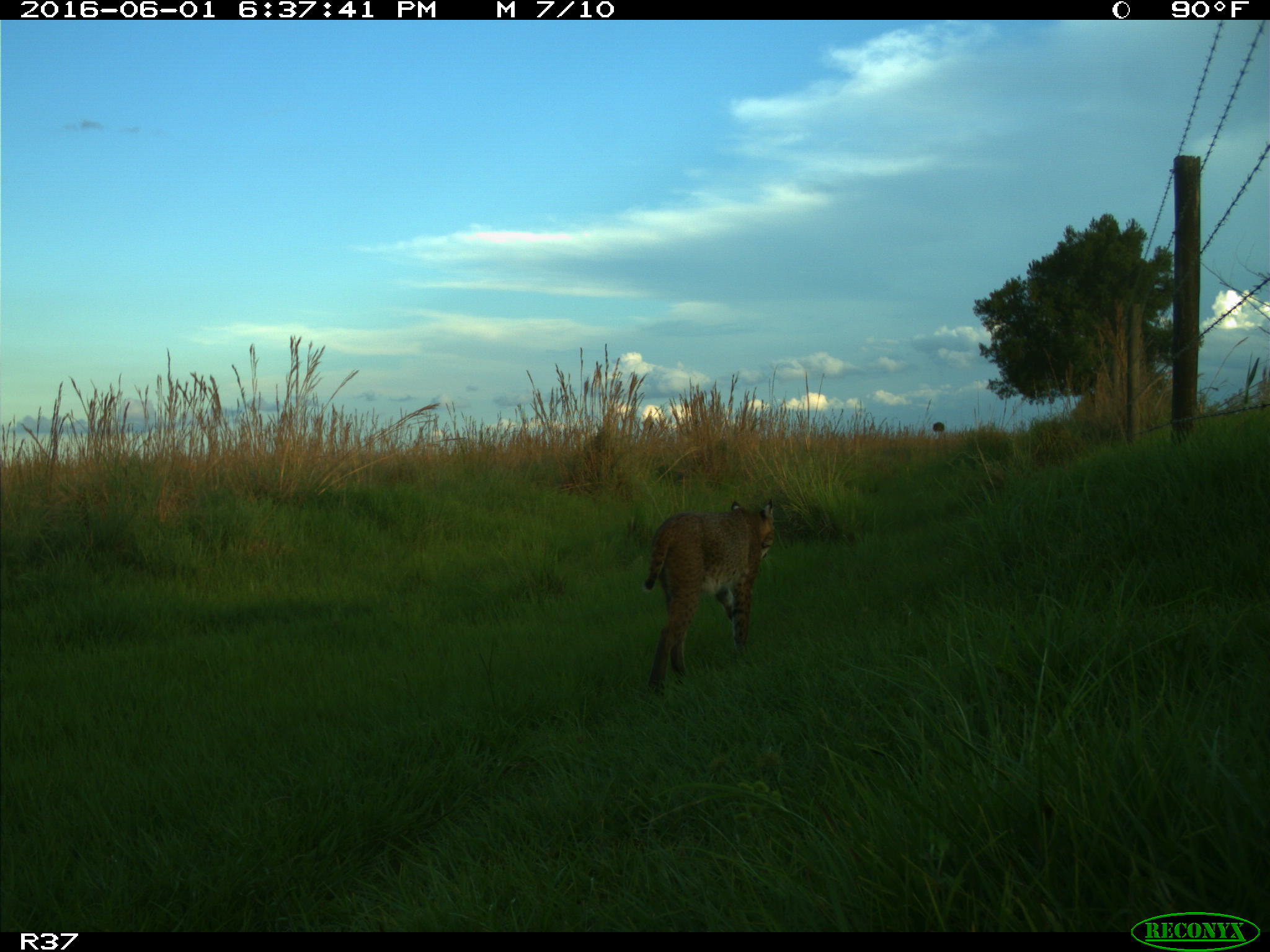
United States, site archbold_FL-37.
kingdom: Animalia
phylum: Chordata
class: Mammalia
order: Carnivora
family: Felidae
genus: Lynx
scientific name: Lynx rufus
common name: bobcat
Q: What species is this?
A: Lynx rufus (bobcat).